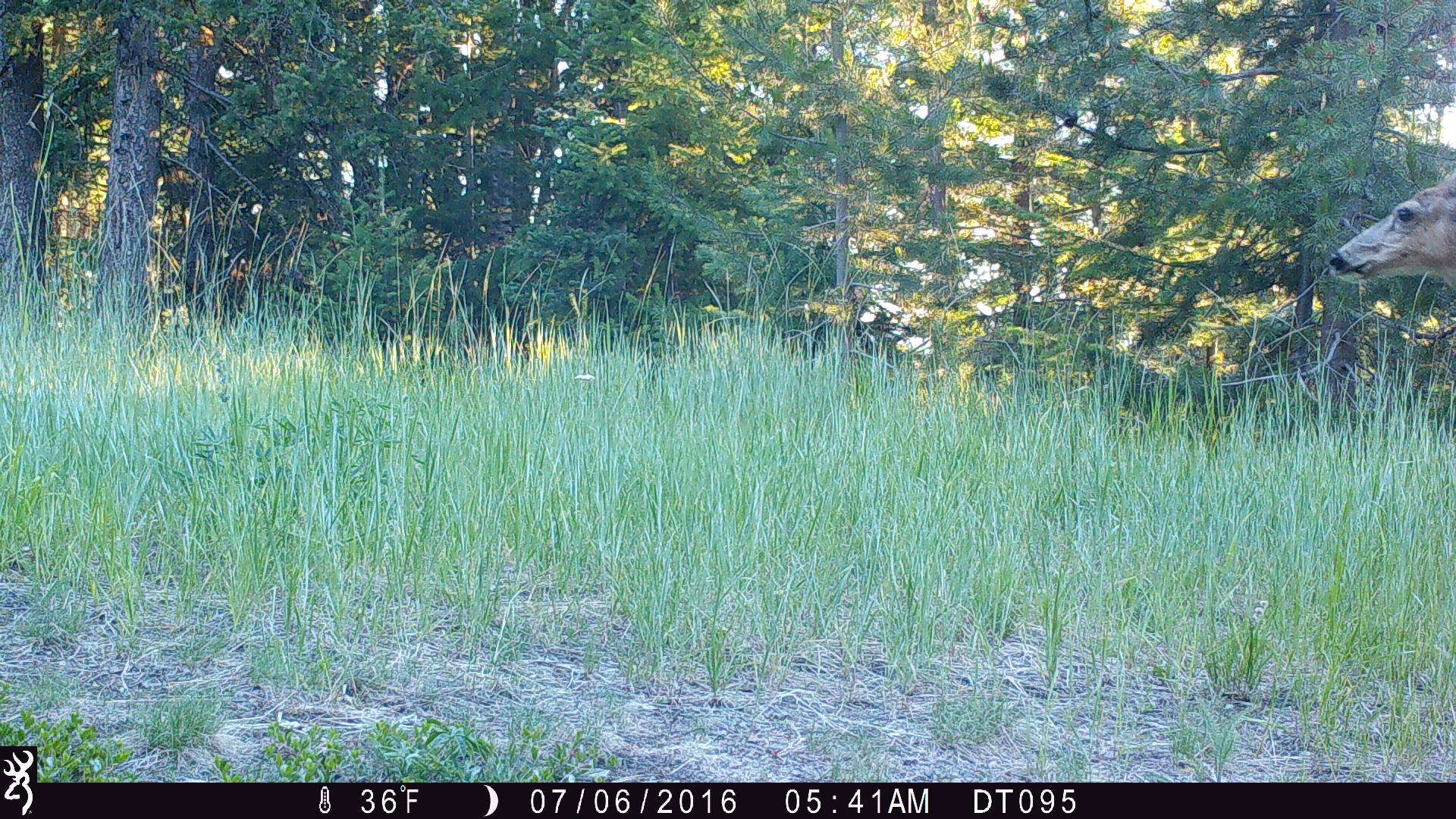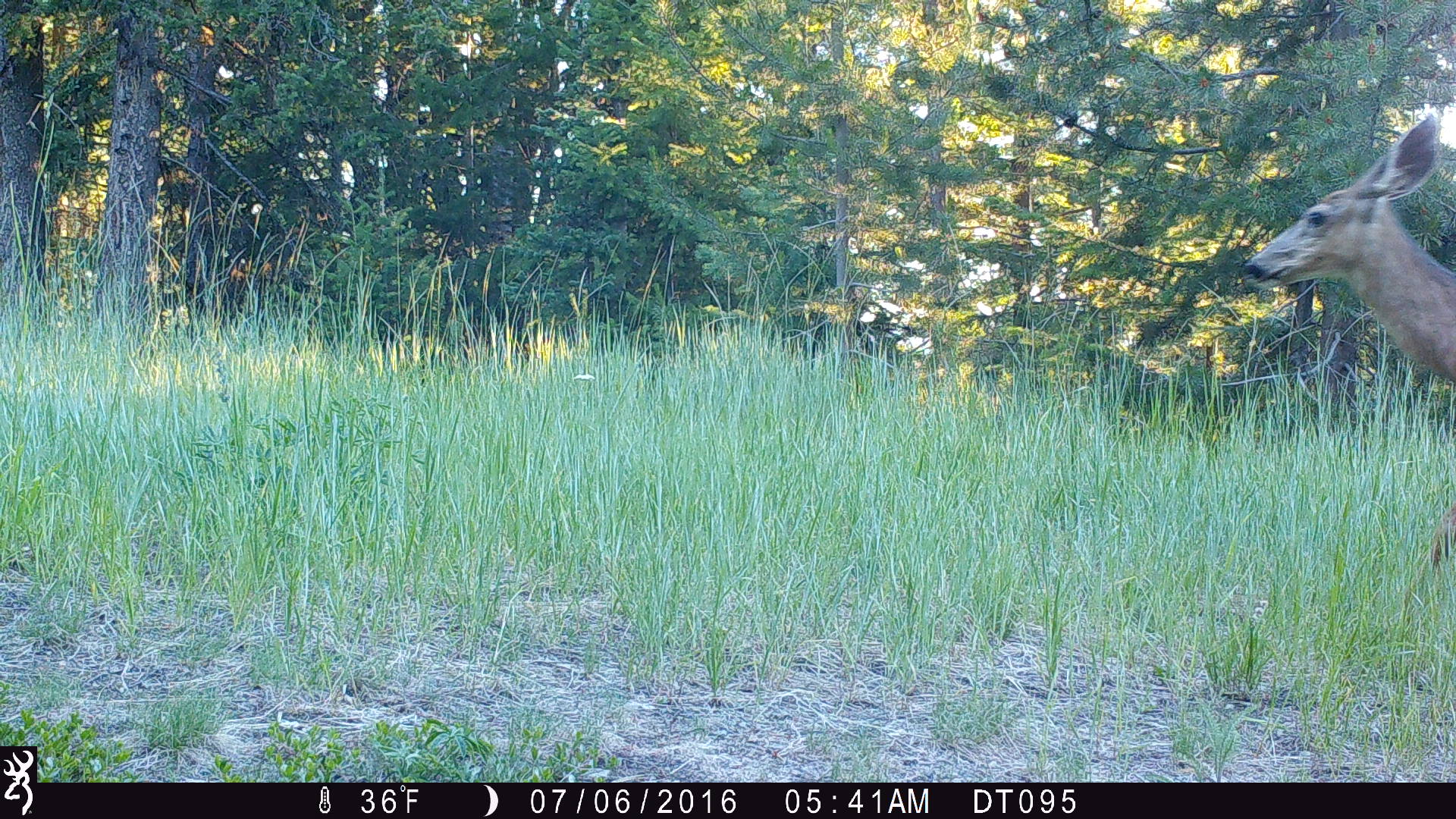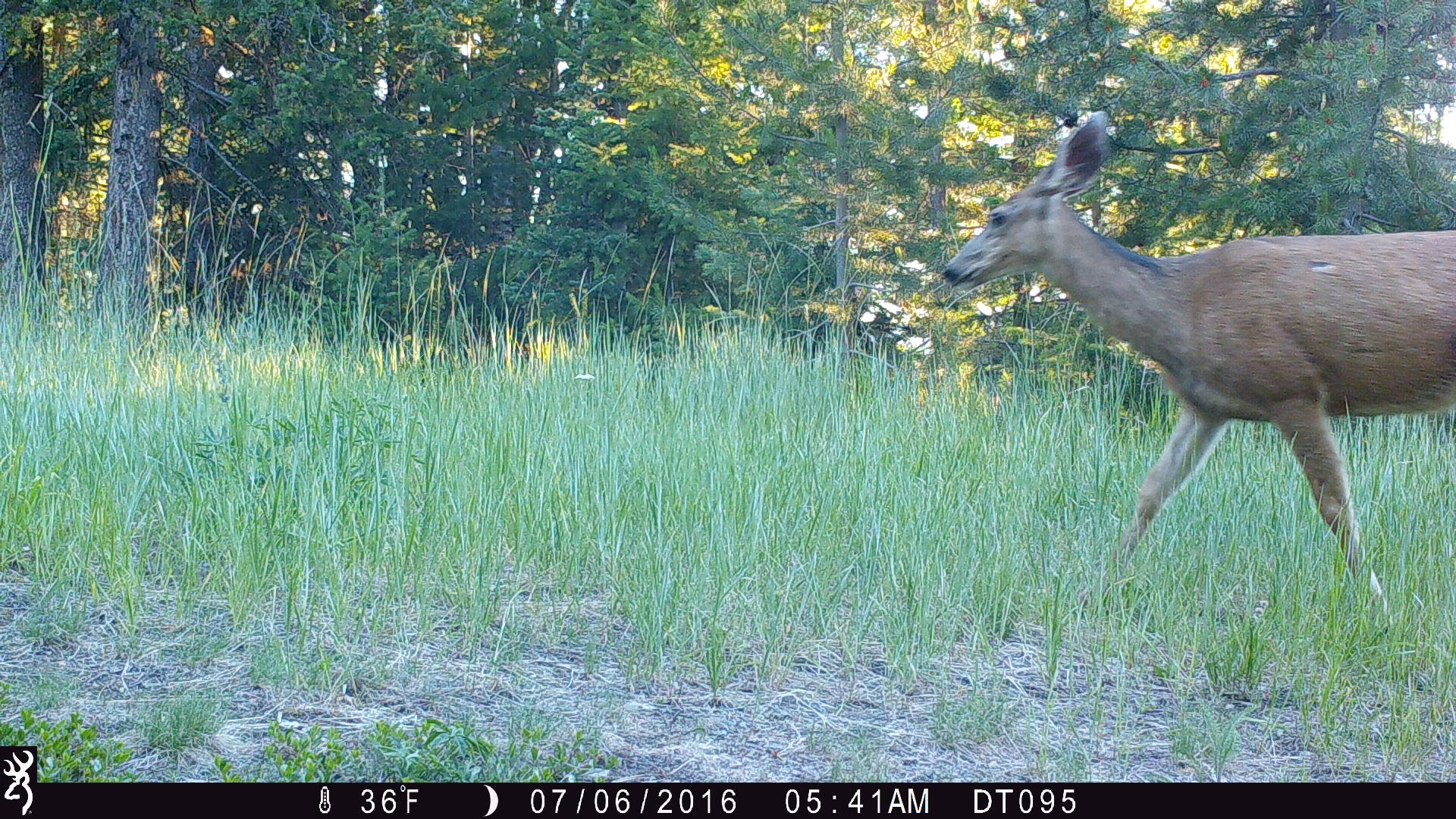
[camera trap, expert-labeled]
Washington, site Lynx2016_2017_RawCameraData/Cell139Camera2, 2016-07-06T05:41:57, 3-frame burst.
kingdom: Animalia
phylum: Chordata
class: Mammalia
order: Artiodactyla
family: Cervidae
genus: Odocoileus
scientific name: Odocoileus hemionus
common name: mule deer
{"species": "Odocoileus hemionus (mule deer)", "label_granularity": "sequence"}